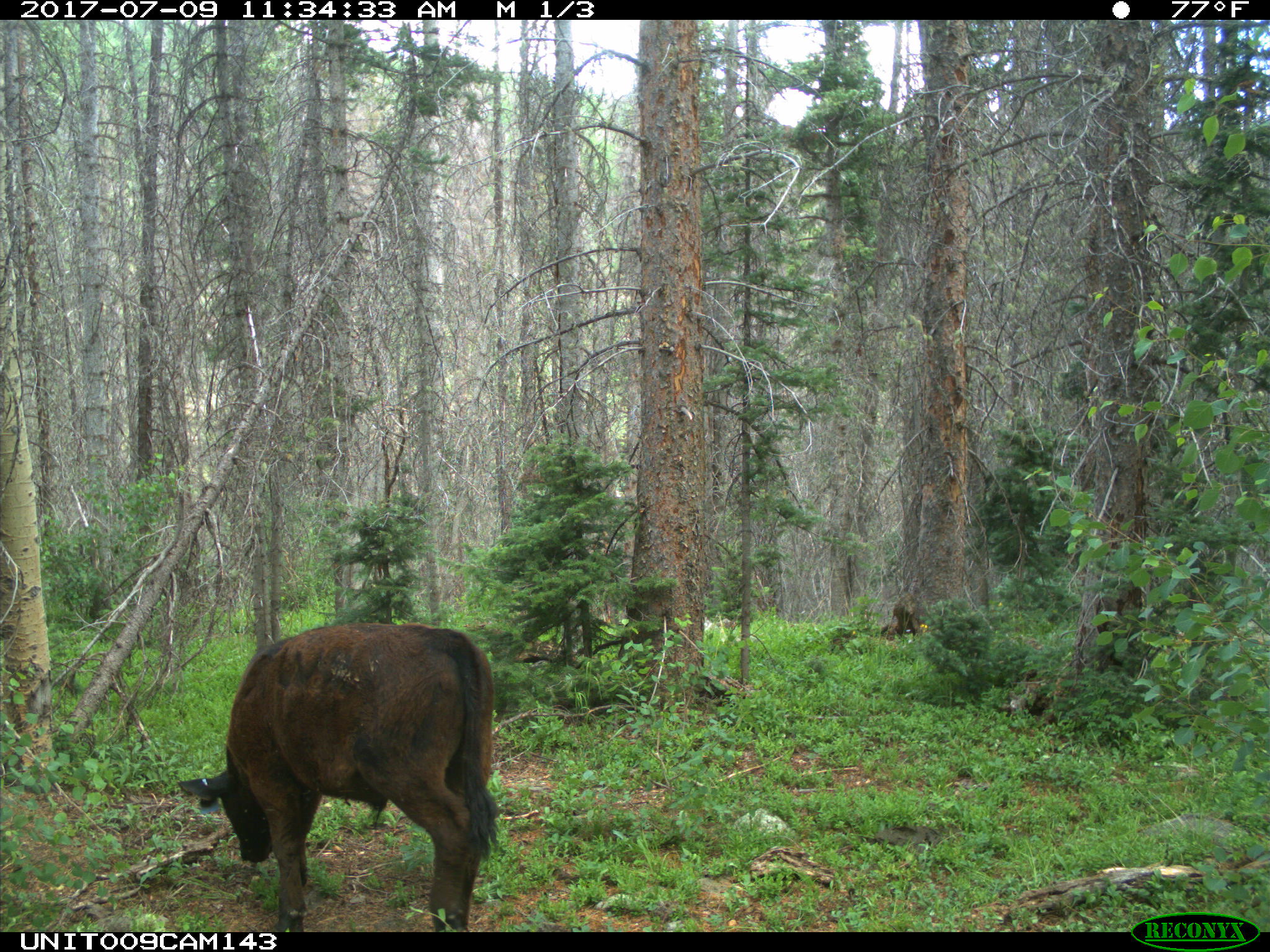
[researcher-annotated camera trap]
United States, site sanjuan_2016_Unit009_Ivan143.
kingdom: Animalia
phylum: Chordata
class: Mammalia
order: Artiodactyla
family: Bovidae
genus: Bos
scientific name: Bos taurus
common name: domestic cow